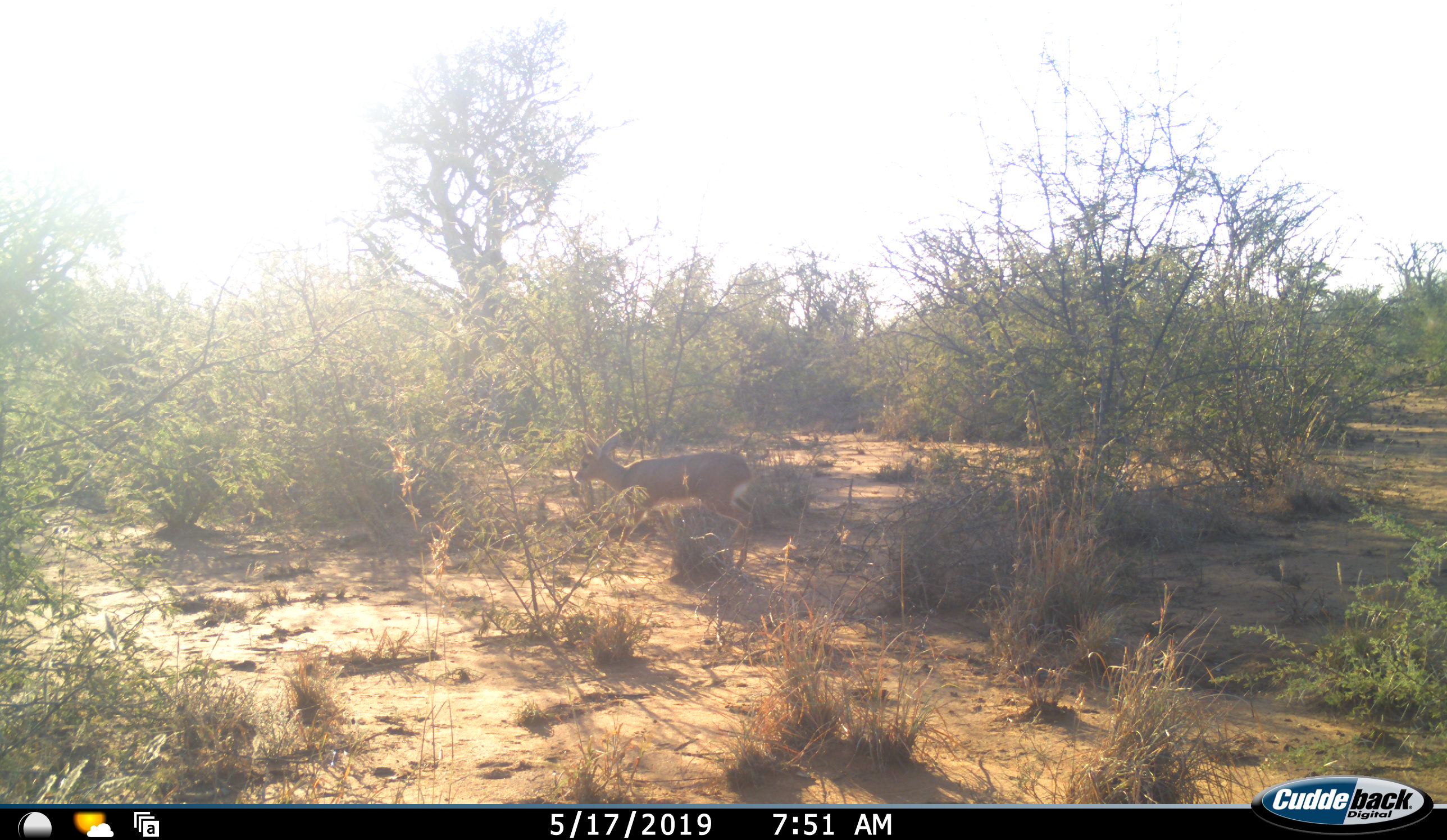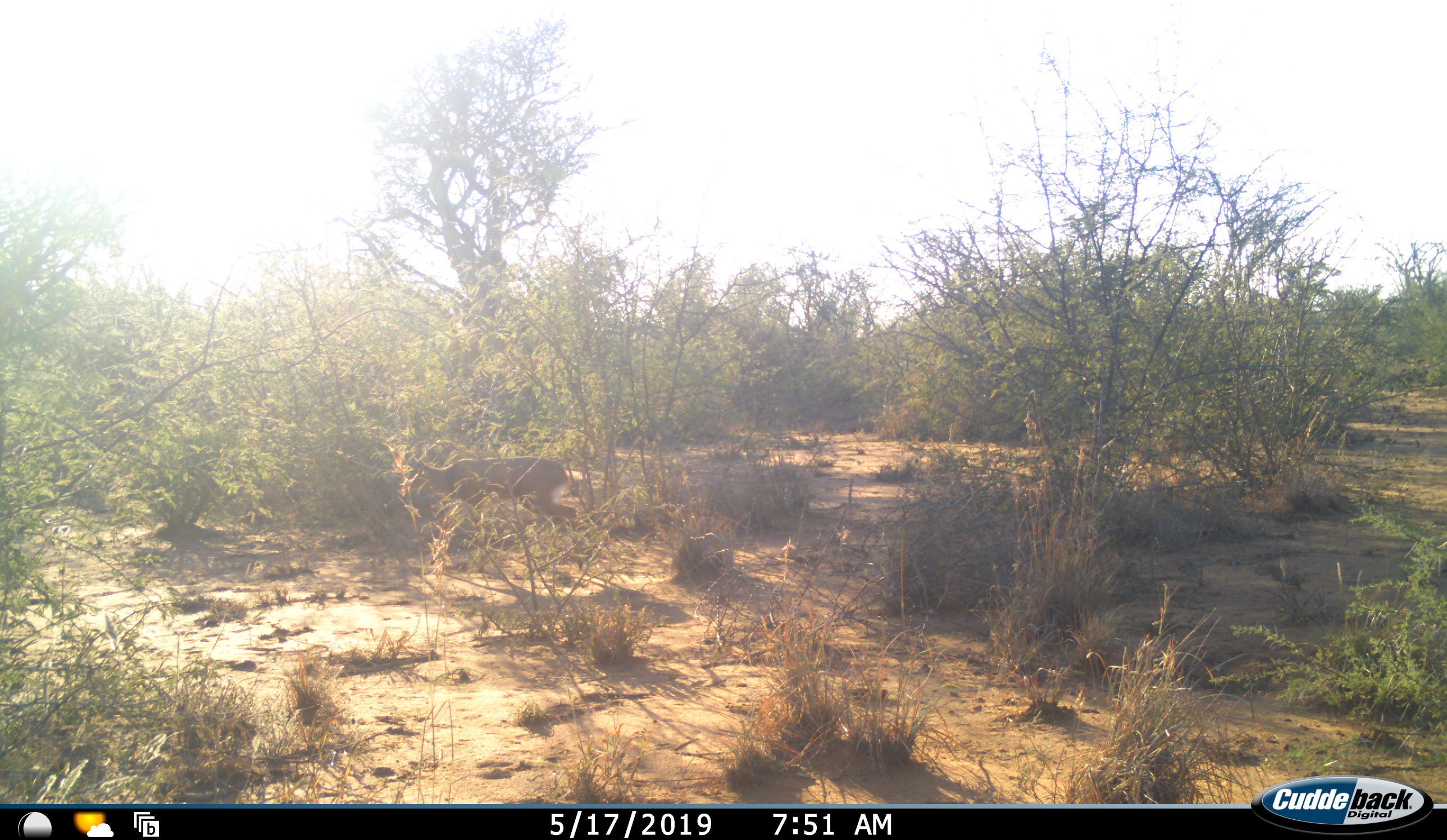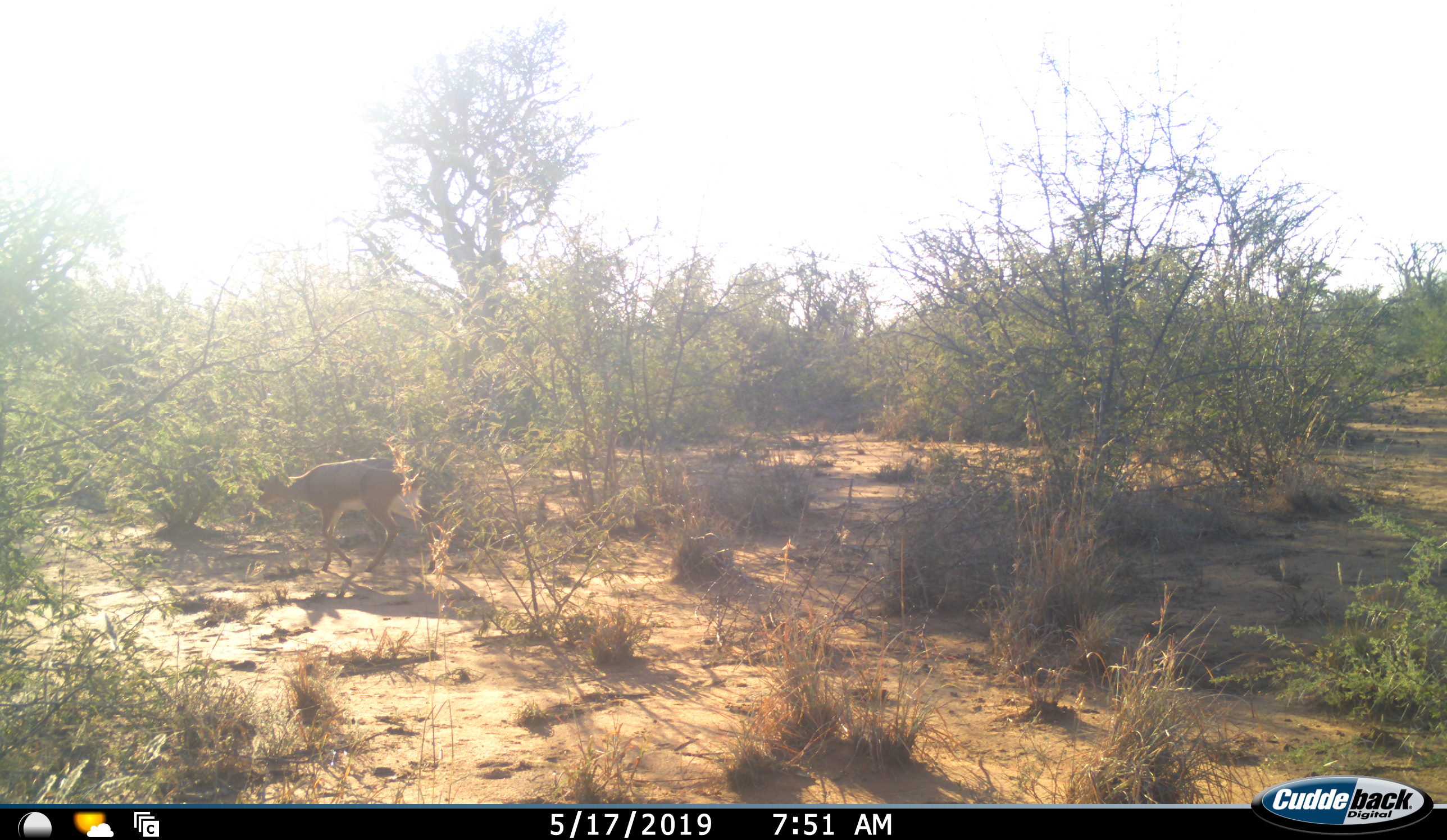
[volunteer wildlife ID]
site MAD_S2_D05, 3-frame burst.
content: unidentified animal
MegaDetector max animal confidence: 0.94